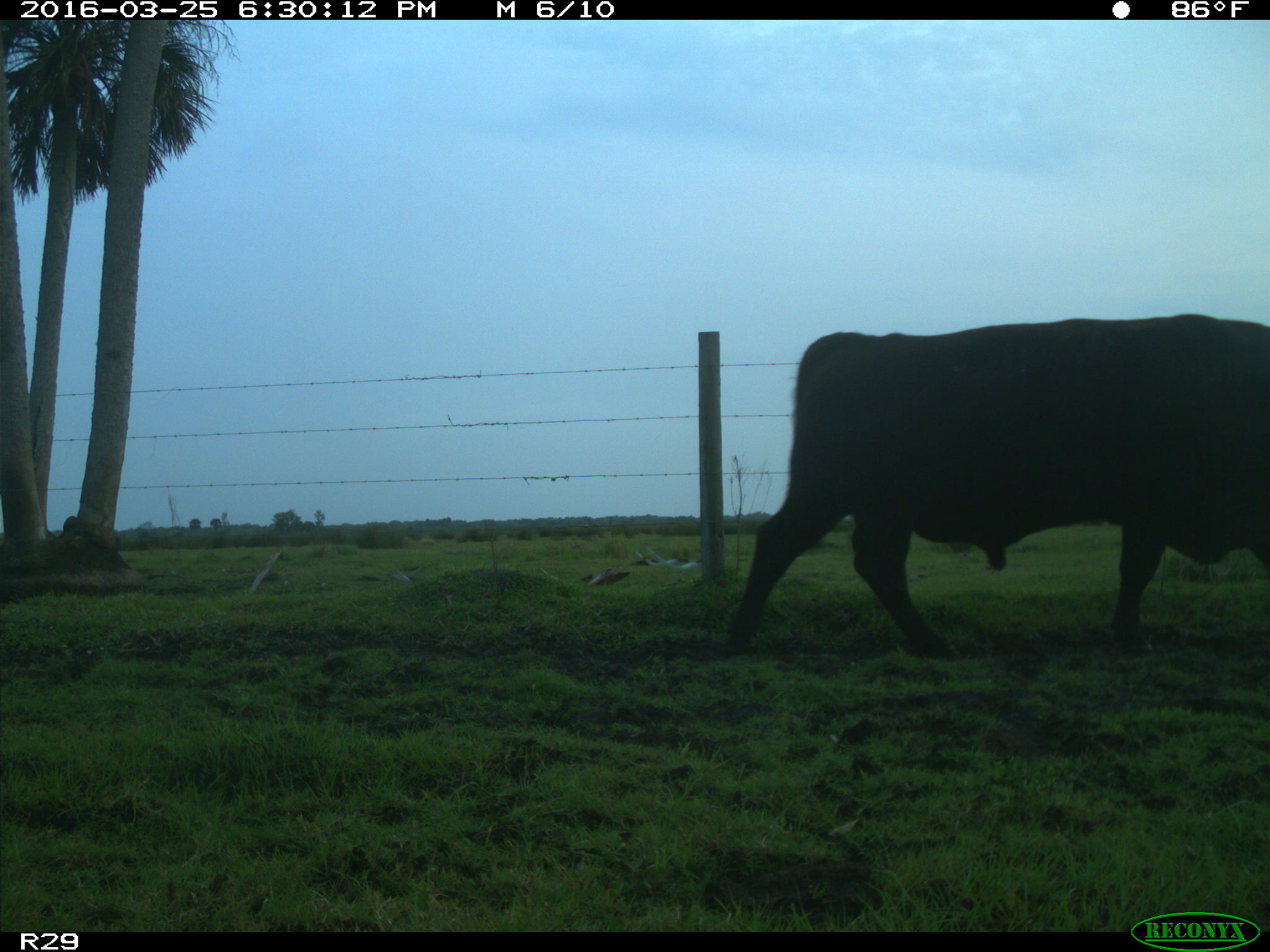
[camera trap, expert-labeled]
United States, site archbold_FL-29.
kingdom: Animalia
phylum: Chordata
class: Mammalia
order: Artiodactyla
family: Bovidae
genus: Bos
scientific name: Bos taurus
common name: domestic cow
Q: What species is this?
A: Bos taurus (domestic cow).